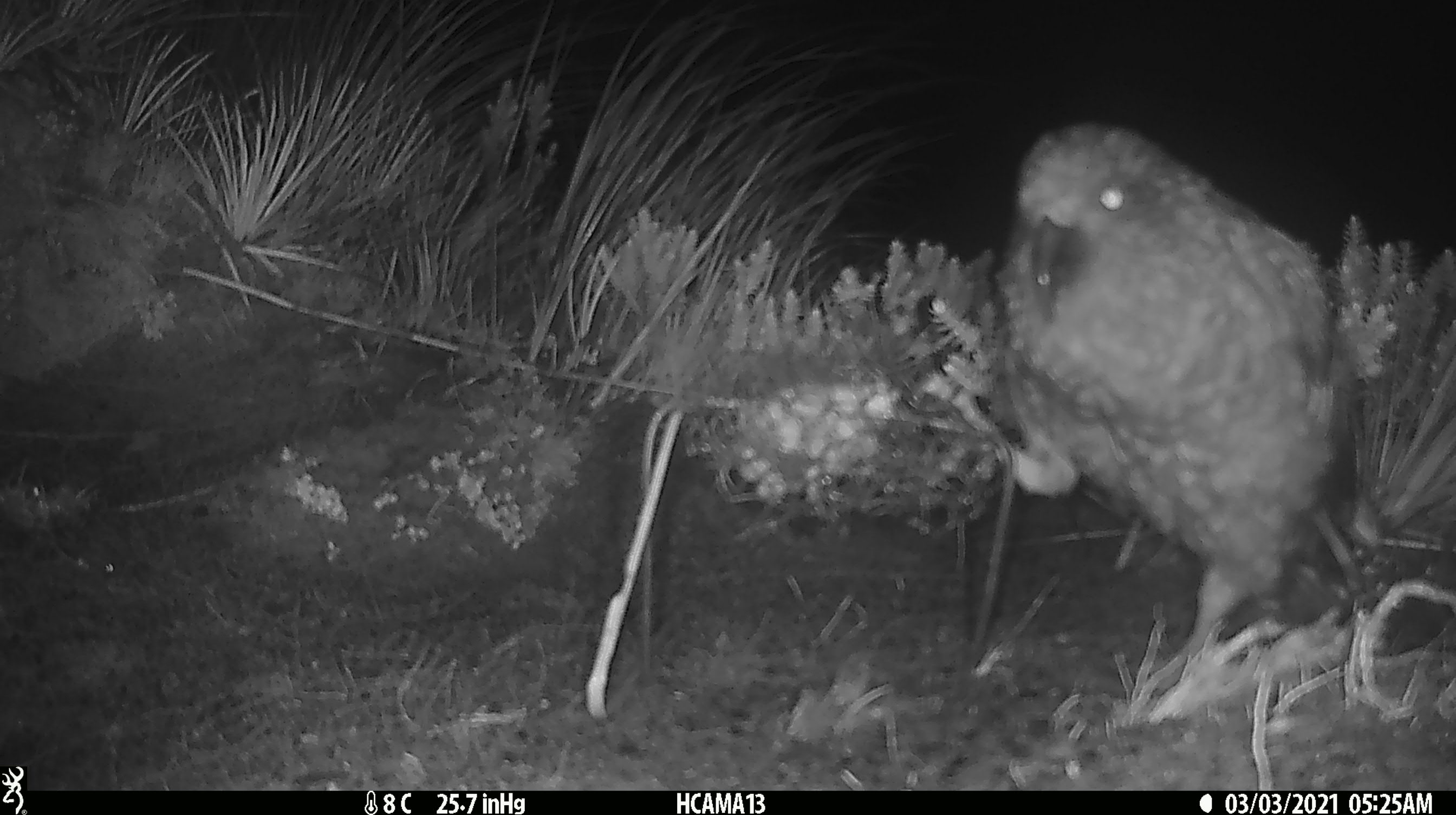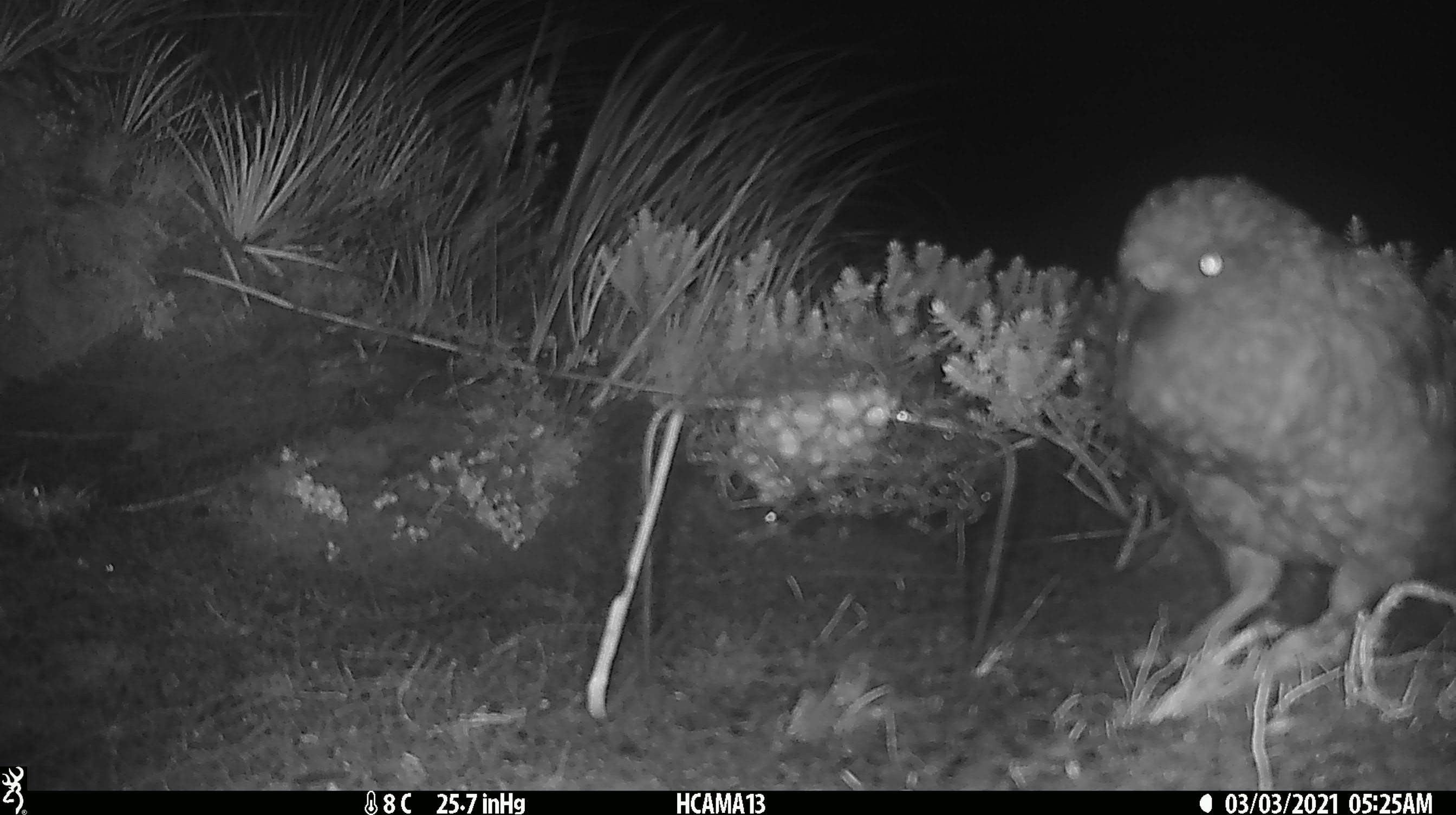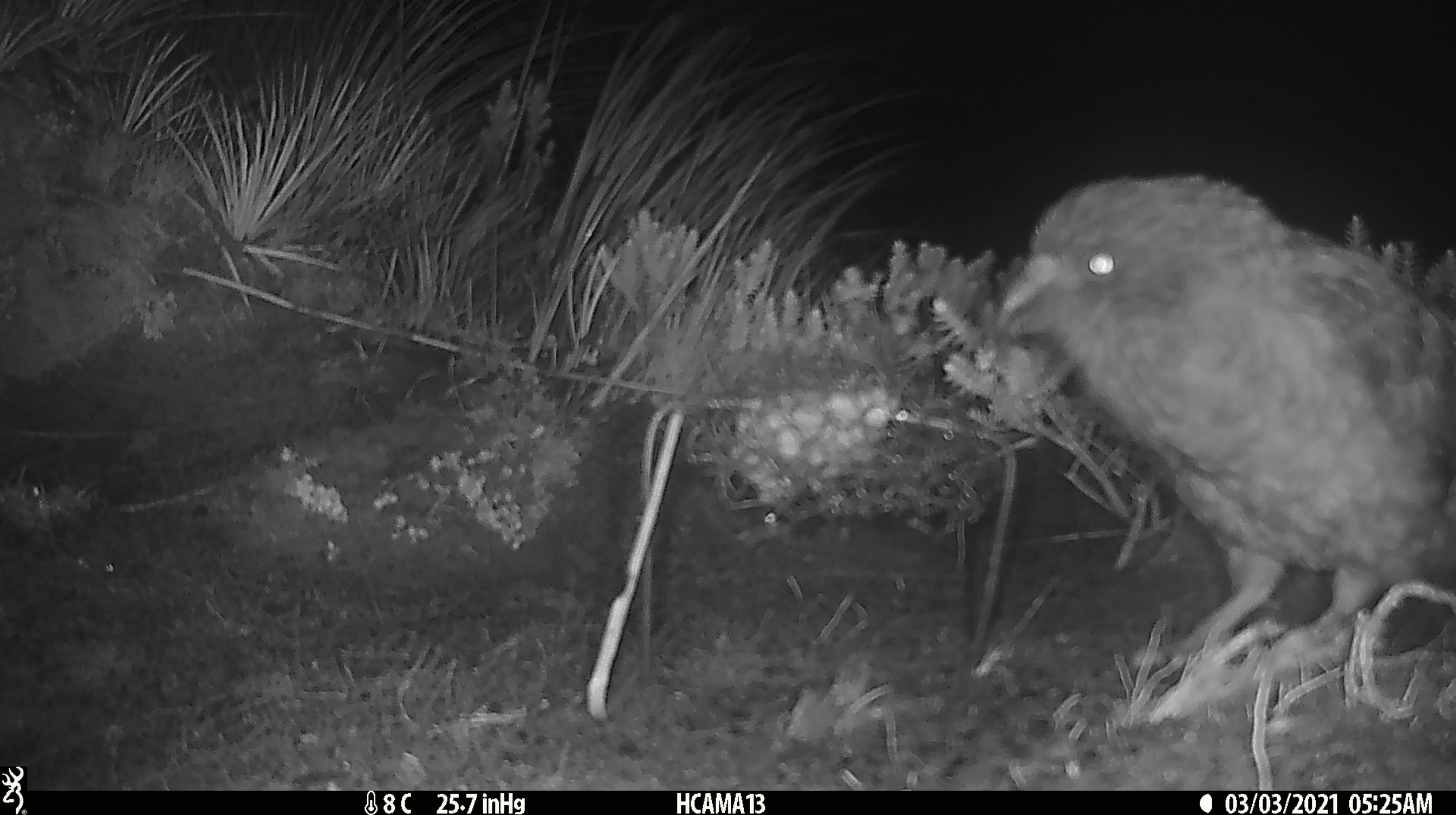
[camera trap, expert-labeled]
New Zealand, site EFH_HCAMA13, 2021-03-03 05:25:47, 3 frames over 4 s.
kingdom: Animalia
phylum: Chordata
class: Aves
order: Psittaciformes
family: Strigopidae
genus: Nestor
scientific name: Nestor notabilis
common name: kea